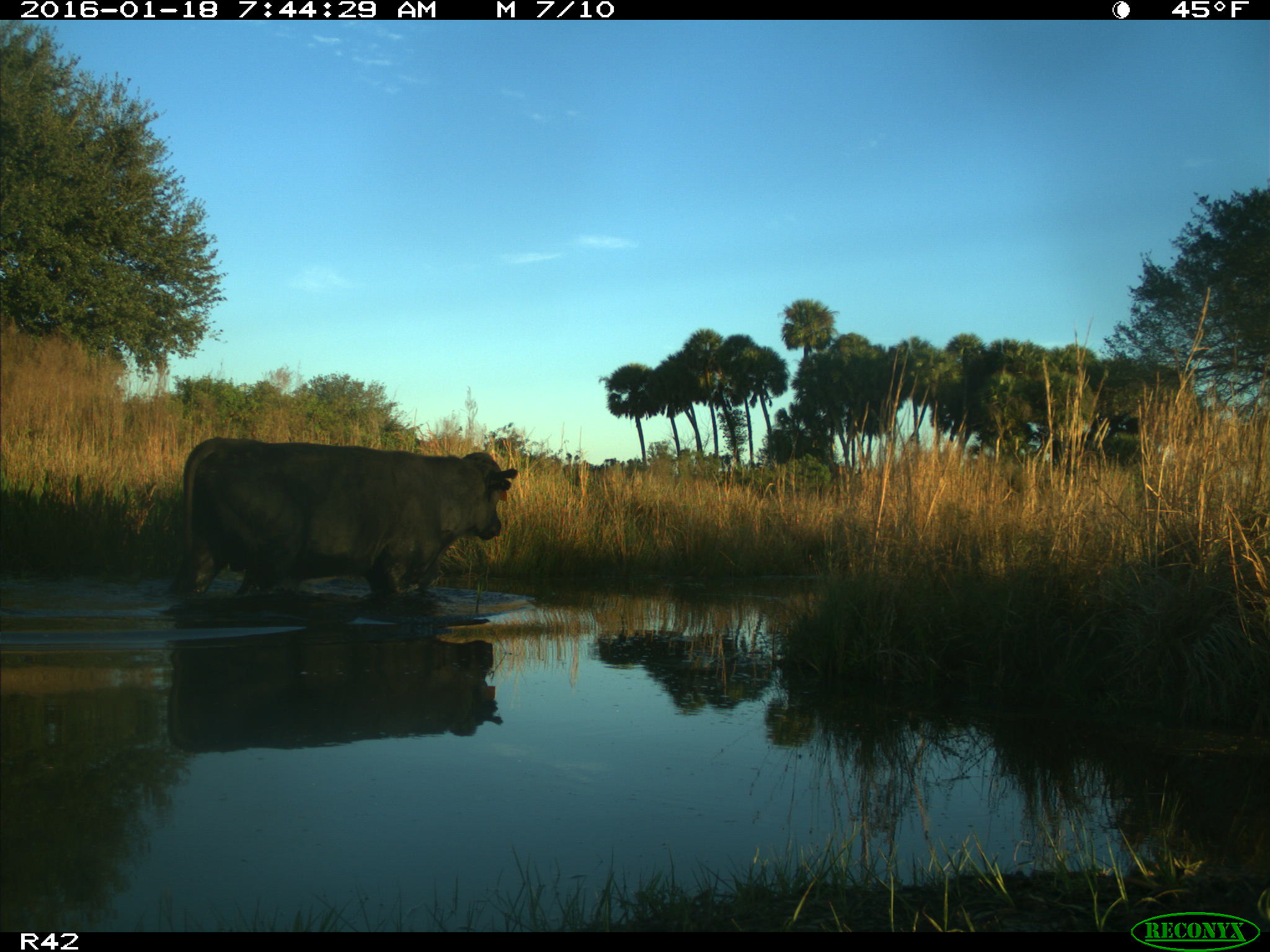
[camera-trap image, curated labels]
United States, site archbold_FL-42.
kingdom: Animalia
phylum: Chordata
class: Mammalia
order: Artiodactyla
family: Bovidae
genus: Bos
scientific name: Bos taurus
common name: domestic cow